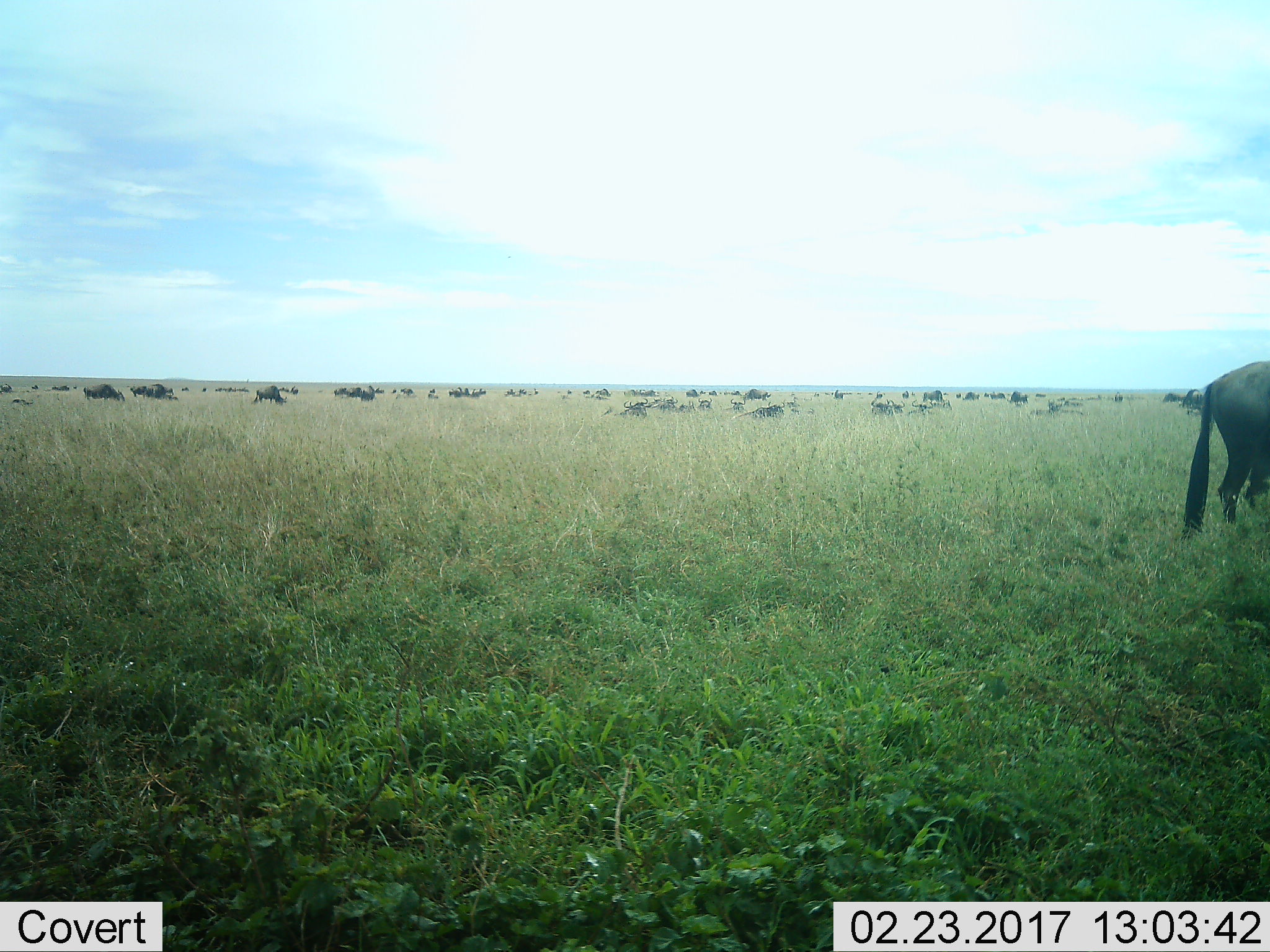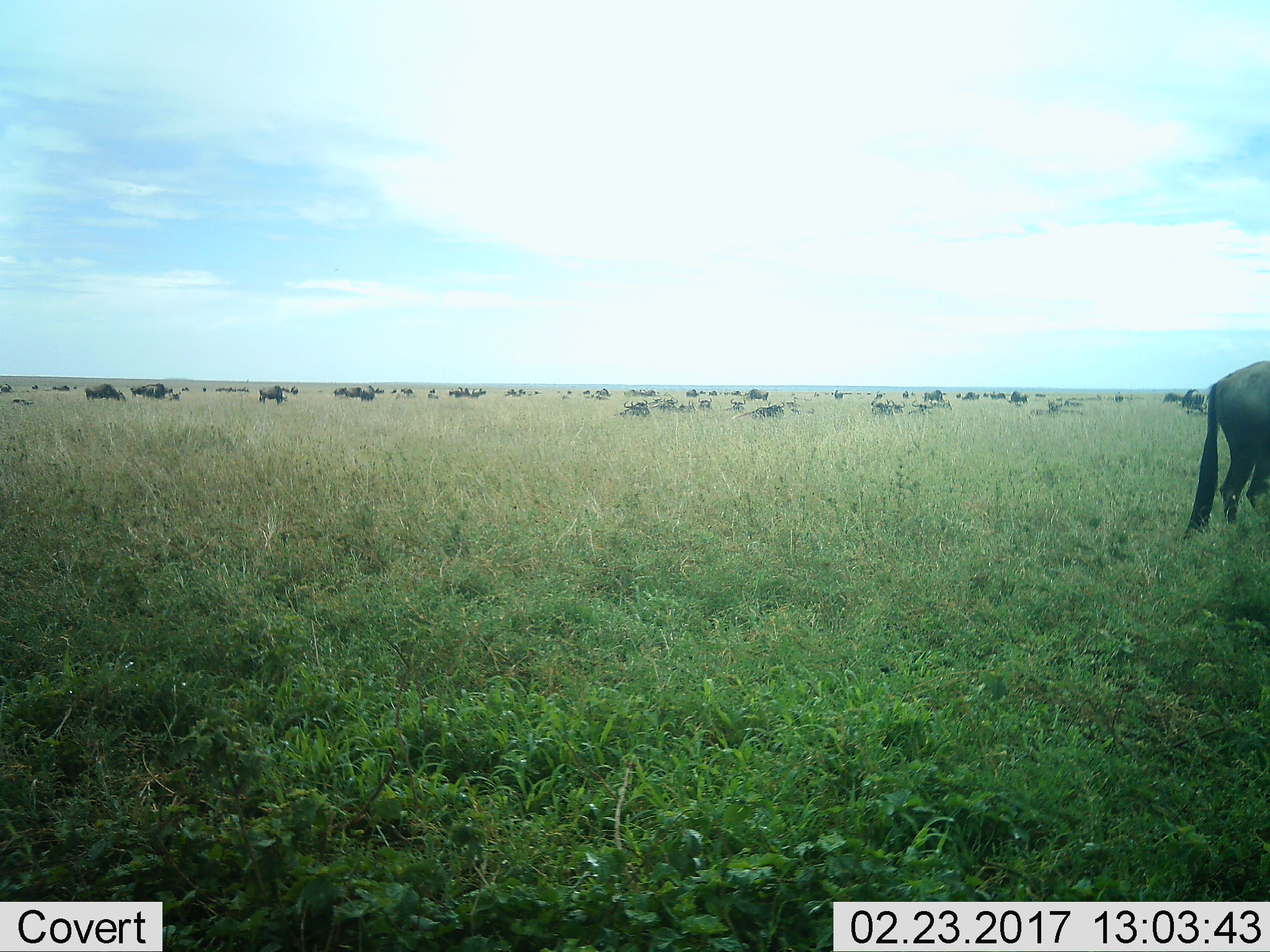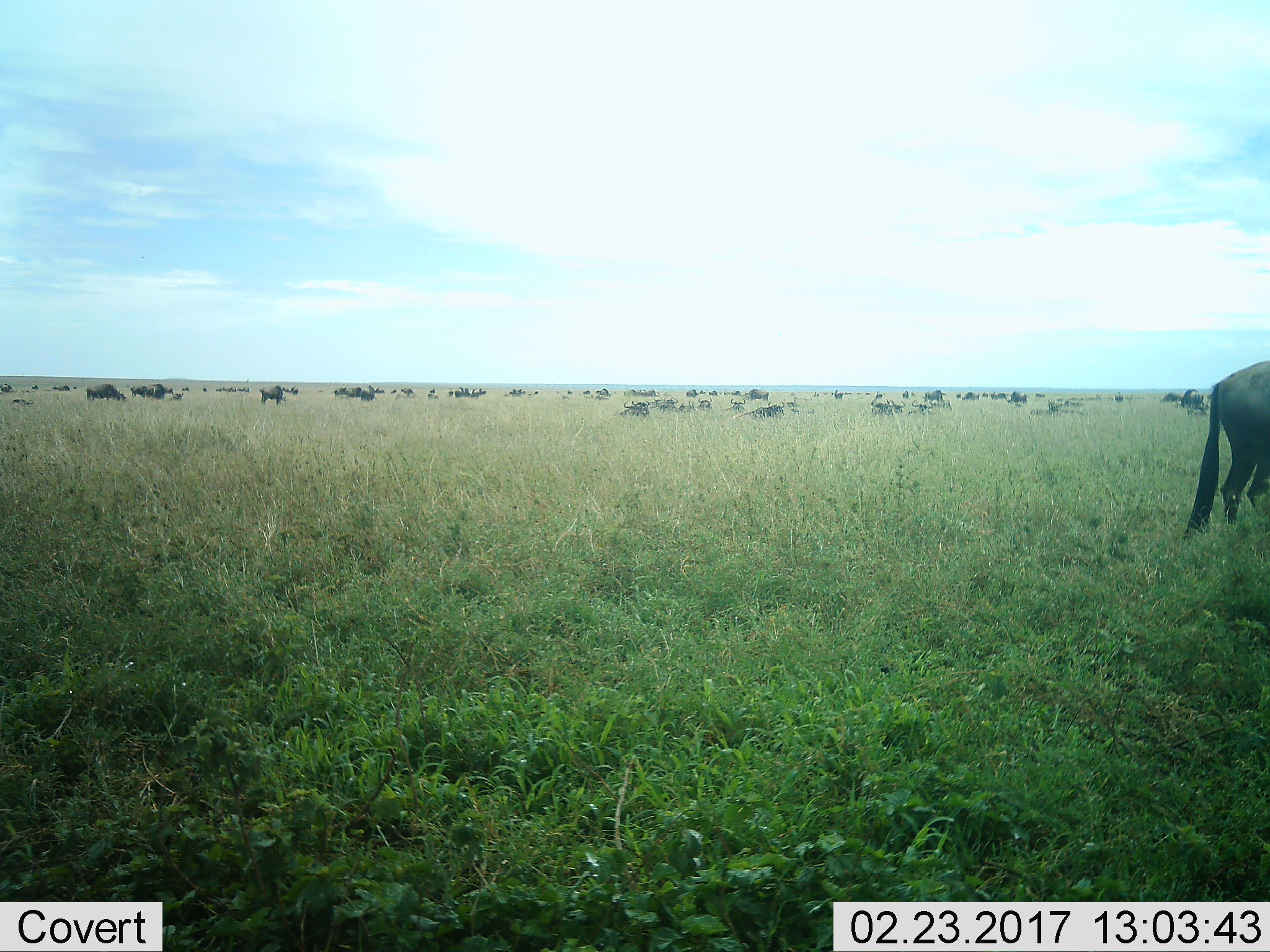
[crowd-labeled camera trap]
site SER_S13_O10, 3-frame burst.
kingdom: Animalia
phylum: Chordata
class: Mammalia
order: Artiodactyla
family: Bovidae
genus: Connochaetes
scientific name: Connochaetes taurinus taurinus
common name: blue wildebeest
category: wildebeestblue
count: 11-50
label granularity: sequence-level